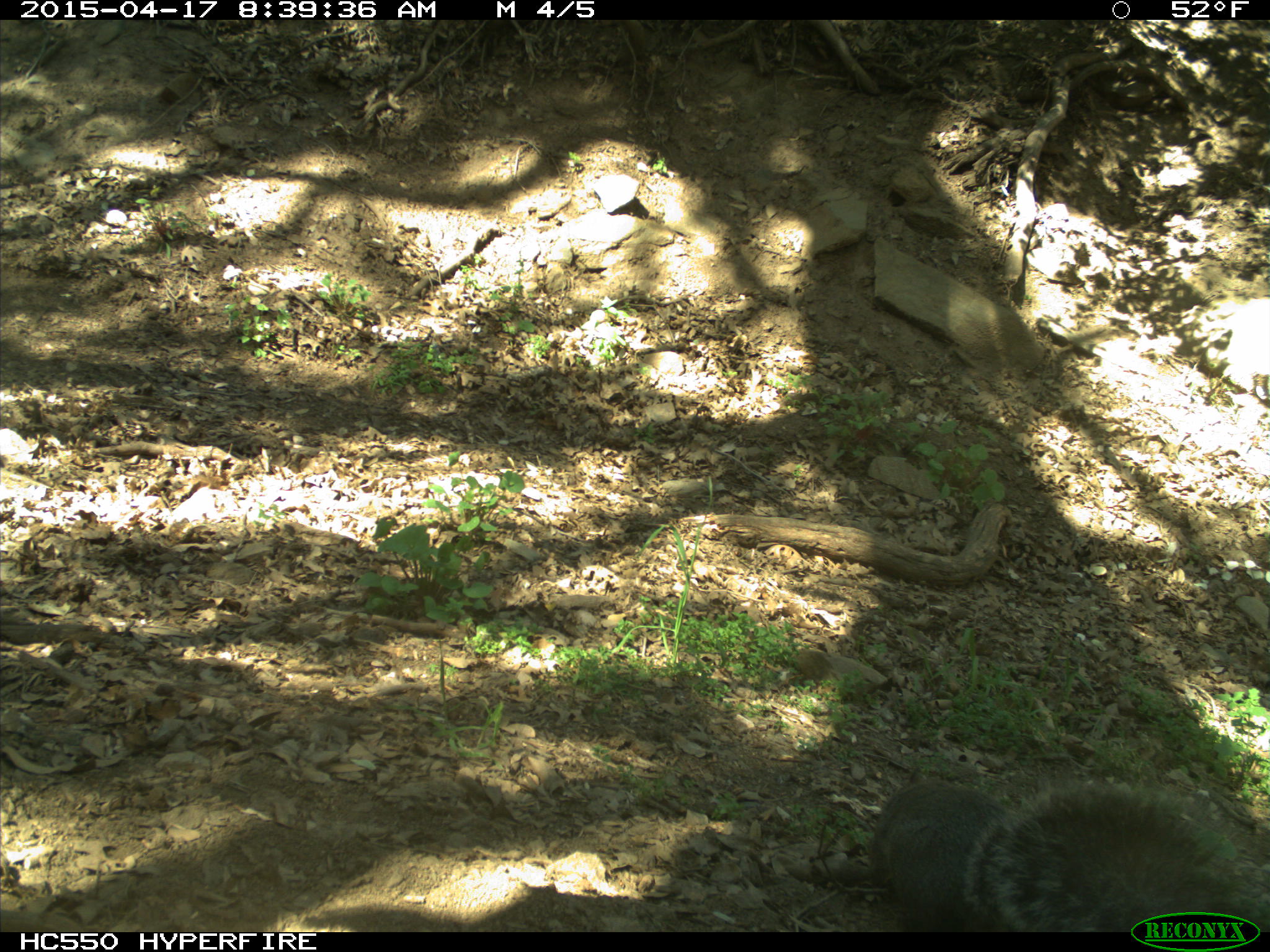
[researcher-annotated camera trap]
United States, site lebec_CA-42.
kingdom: Animalia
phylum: Chordata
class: Mammalia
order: Rodentia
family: Sciuridae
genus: Sciurus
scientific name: Sciurus carolinensis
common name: eastern gray squirrel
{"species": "Sciurus carolinensis (eastern gray squirrel)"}